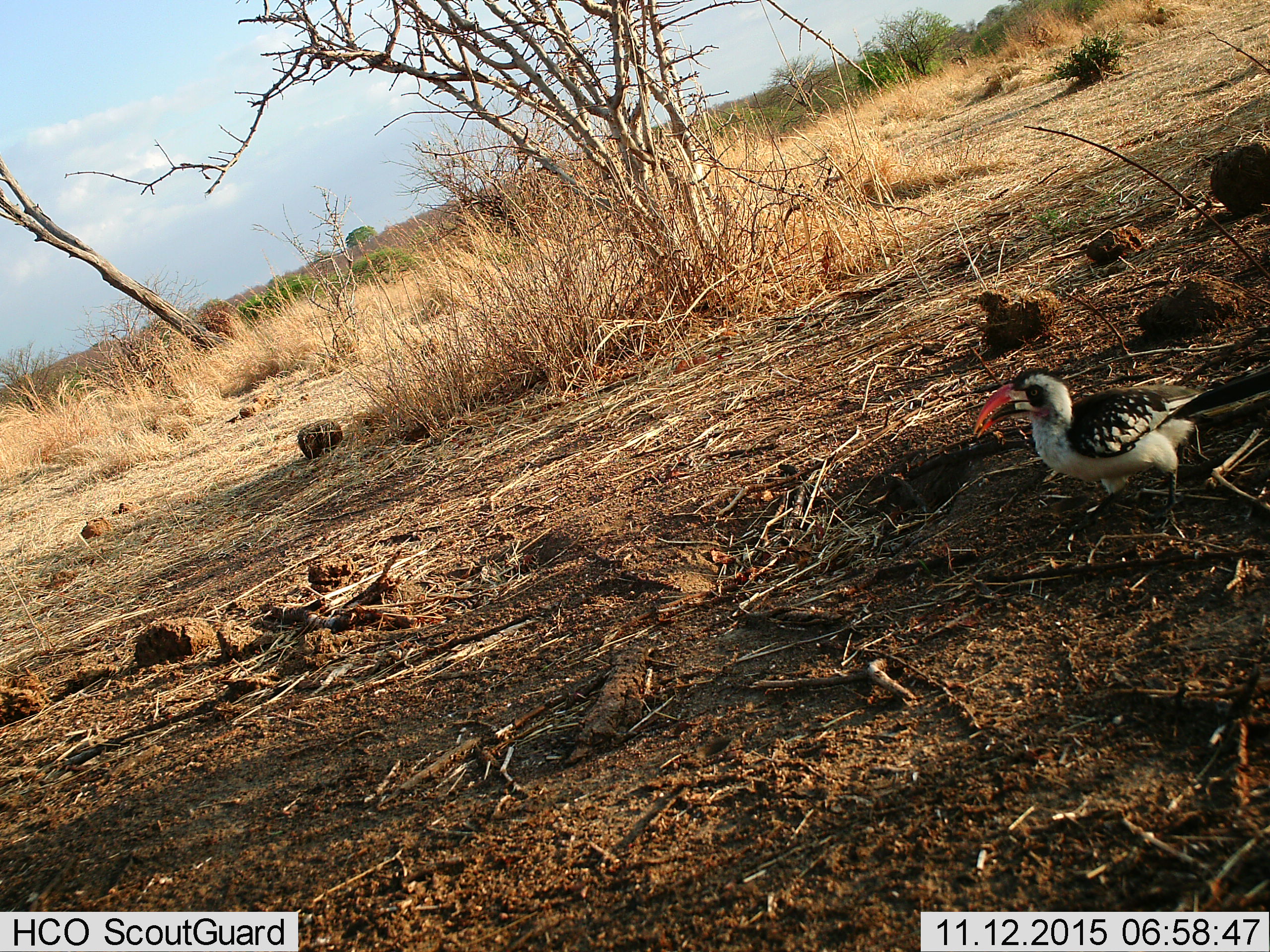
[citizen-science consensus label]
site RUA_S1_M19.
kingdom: Animalia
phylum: Chordata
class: Aves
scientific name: Aves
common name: bird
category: birdother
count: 1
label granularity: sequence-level